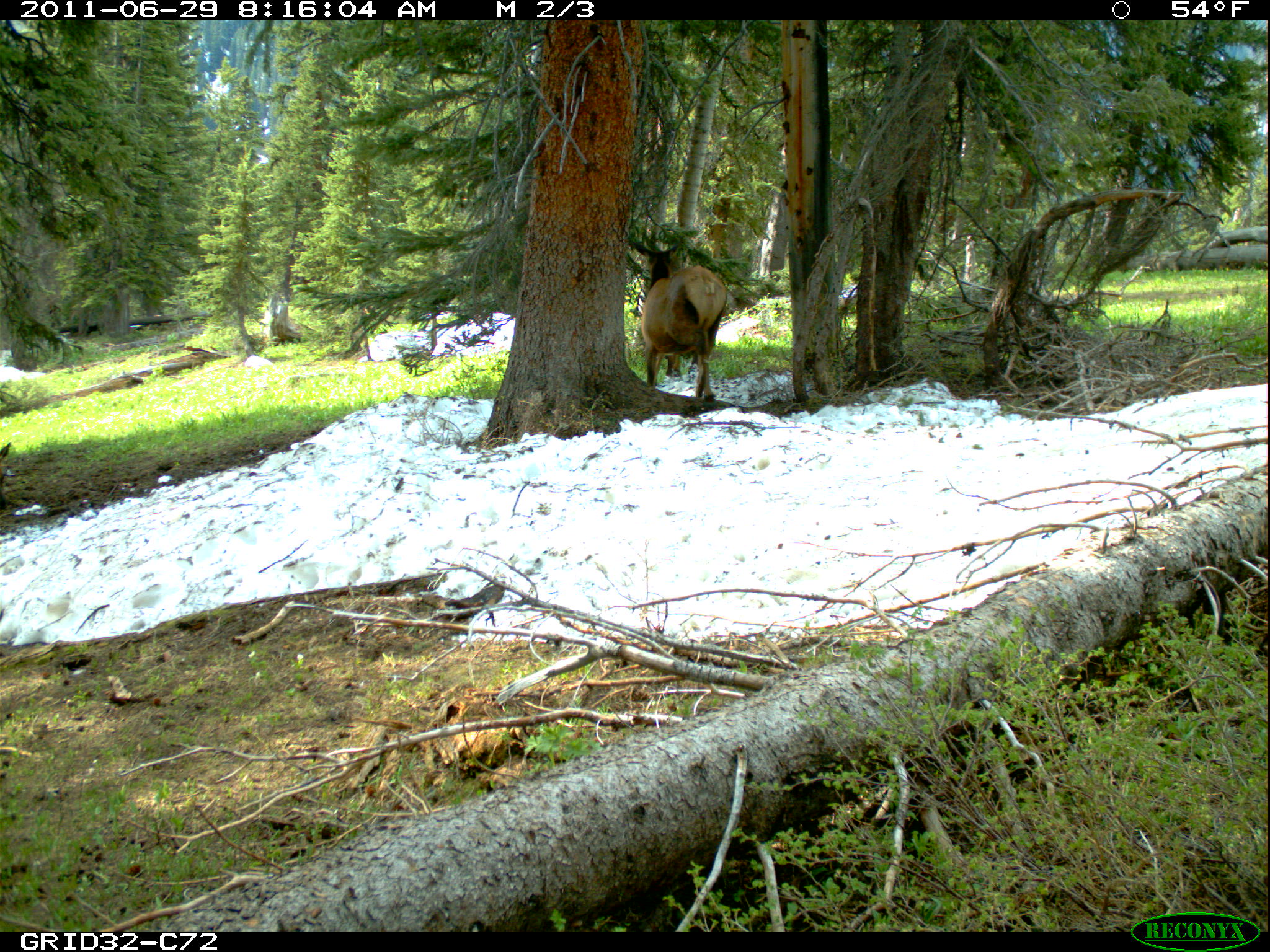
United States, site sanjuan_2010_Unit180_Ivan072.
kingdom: Animalia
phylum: Chordata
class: Mammalia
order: Artiodactyla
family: Cervidae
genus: Cervus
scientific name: Cervus elaphus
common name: red deer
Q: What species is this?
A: Cervus elaphus (red deer).